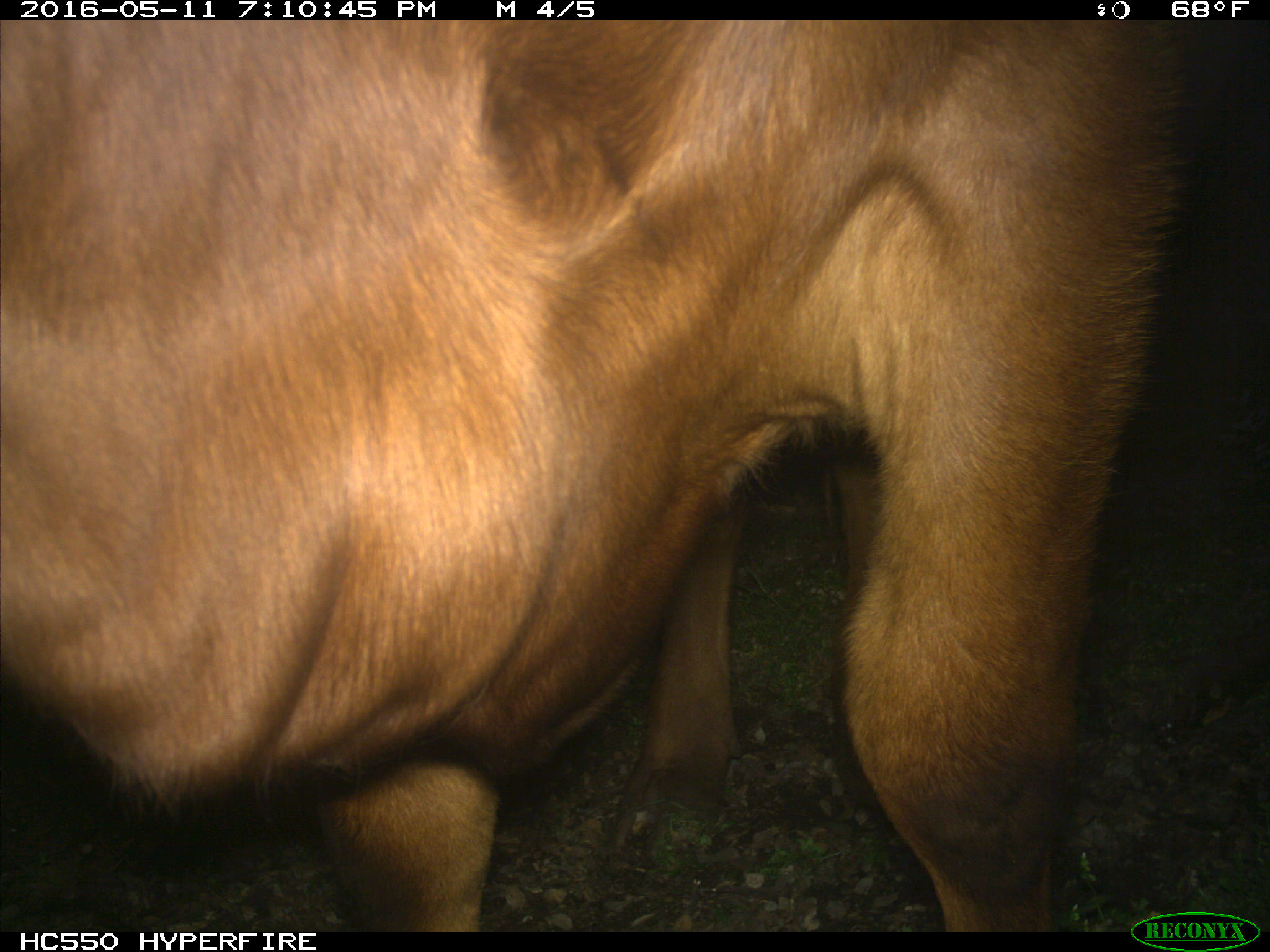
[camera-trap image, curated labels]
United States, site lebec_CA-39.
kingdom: Animalia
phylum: Chordata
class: Mammalia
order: Artiodactyla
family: Bovidae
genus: Bos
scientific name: Bos taurus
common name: domestic cow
Bos taurus (domestic cow).